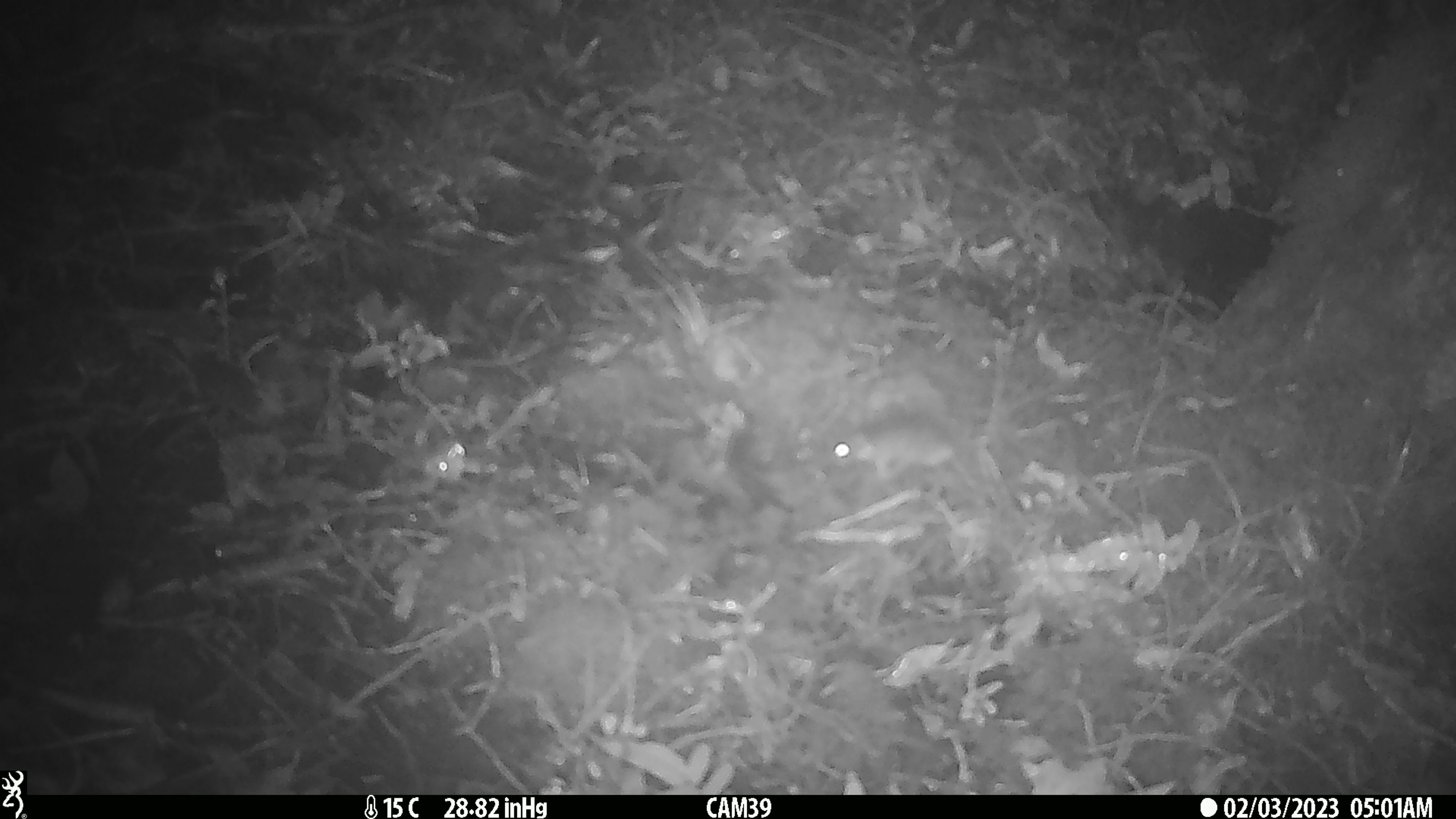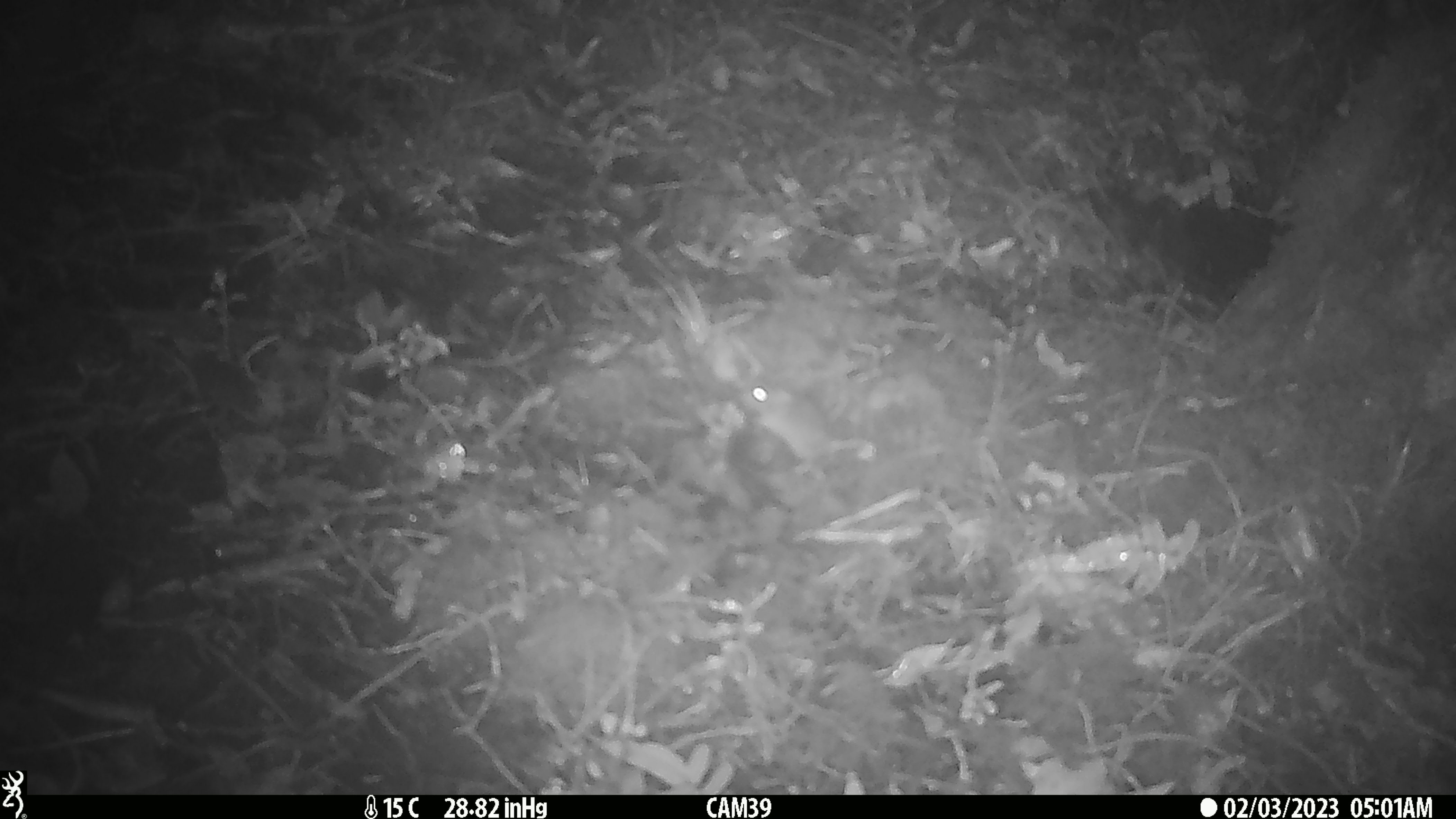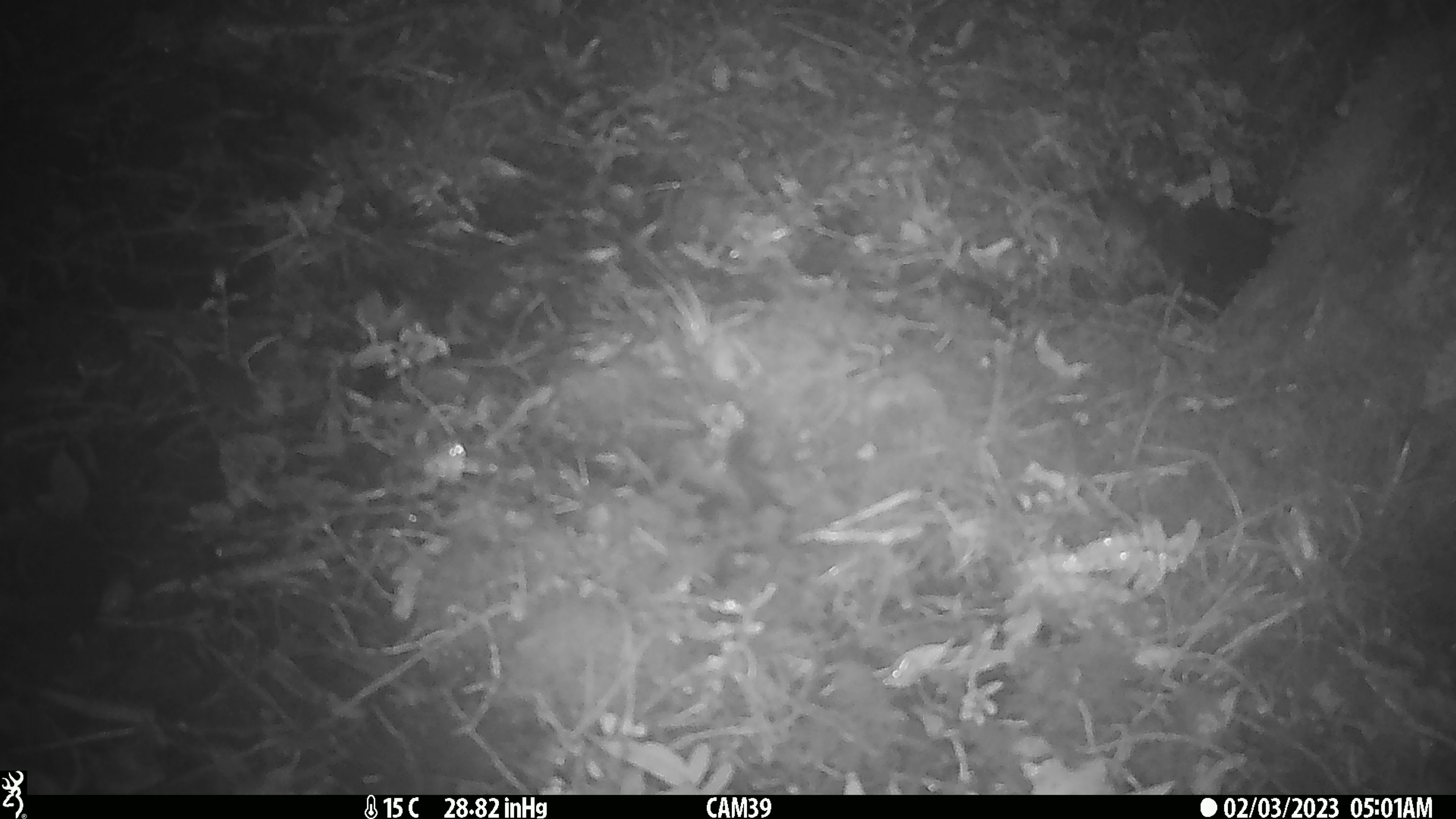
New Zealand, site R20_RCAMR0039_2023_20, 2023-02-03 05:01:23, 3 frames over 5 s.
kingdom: Animalia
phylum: Chordata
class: Mammalia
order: Rodentia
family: Muridae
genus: Mus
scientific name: Mus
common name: mouse